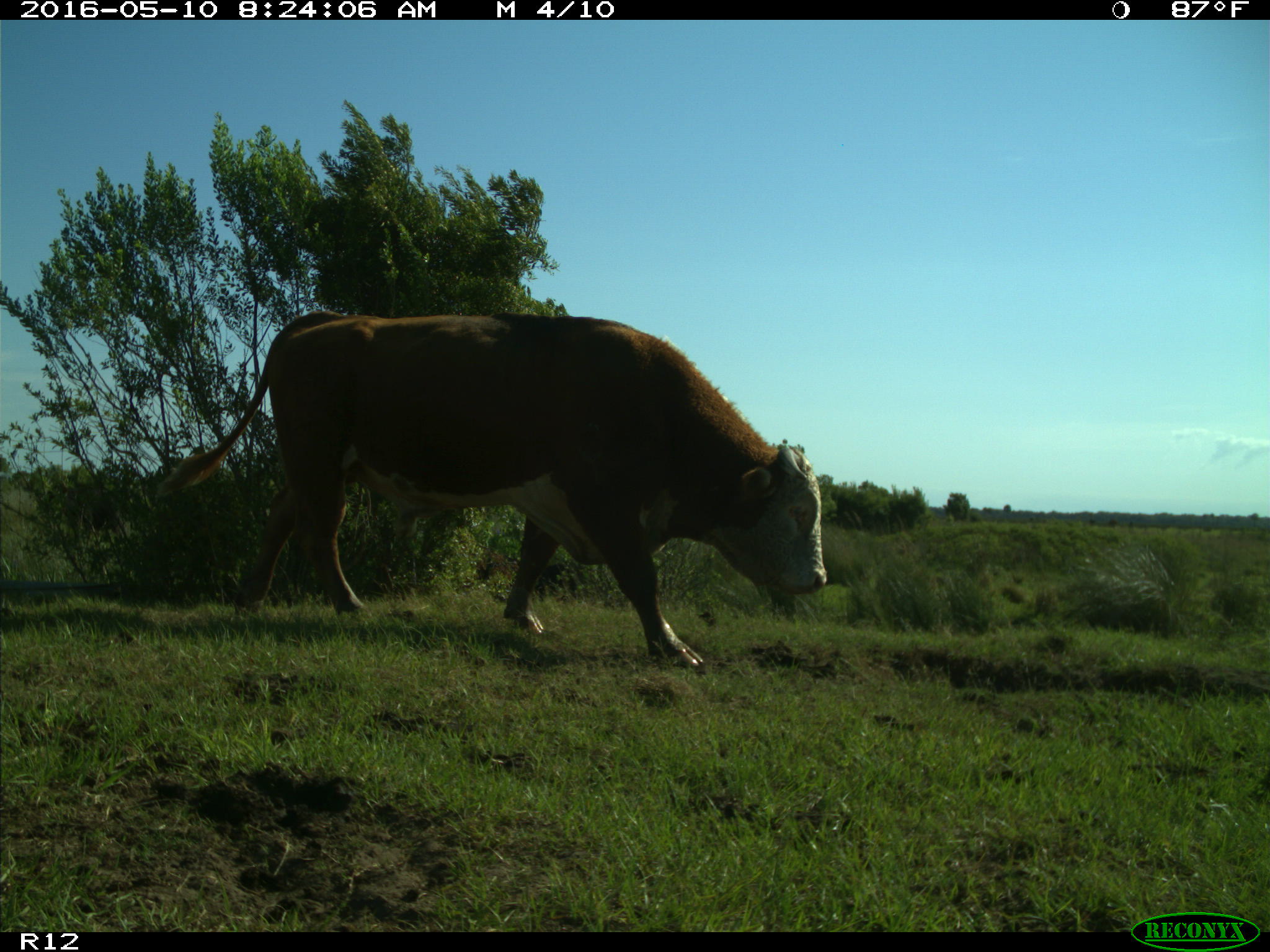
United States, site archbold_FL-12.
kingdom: Animalia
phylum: Chordata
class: Mammalia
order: Artiodactyla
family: Bovidae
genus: Bos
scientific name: Bos taurus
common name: domestic cow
Bos taurus (domestic cow).